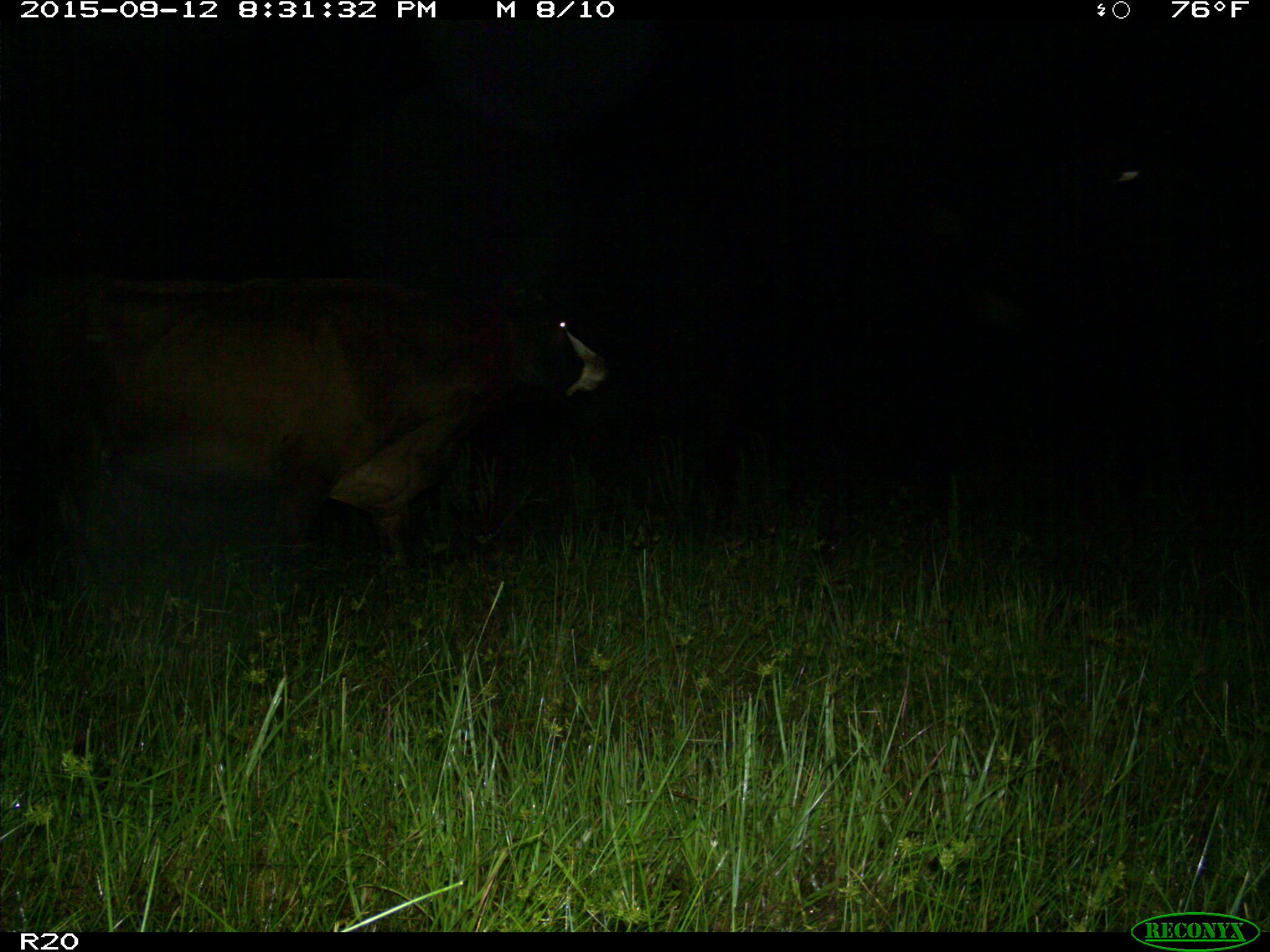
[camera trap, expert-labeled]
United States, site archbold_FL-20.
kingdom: Animalia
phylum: Chordata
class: Mammalia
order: Artiodactyla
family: Bovidae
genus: Bos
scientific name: Bos taurus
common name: domestic cow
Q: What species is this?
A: Bos taurus (domestic cow).